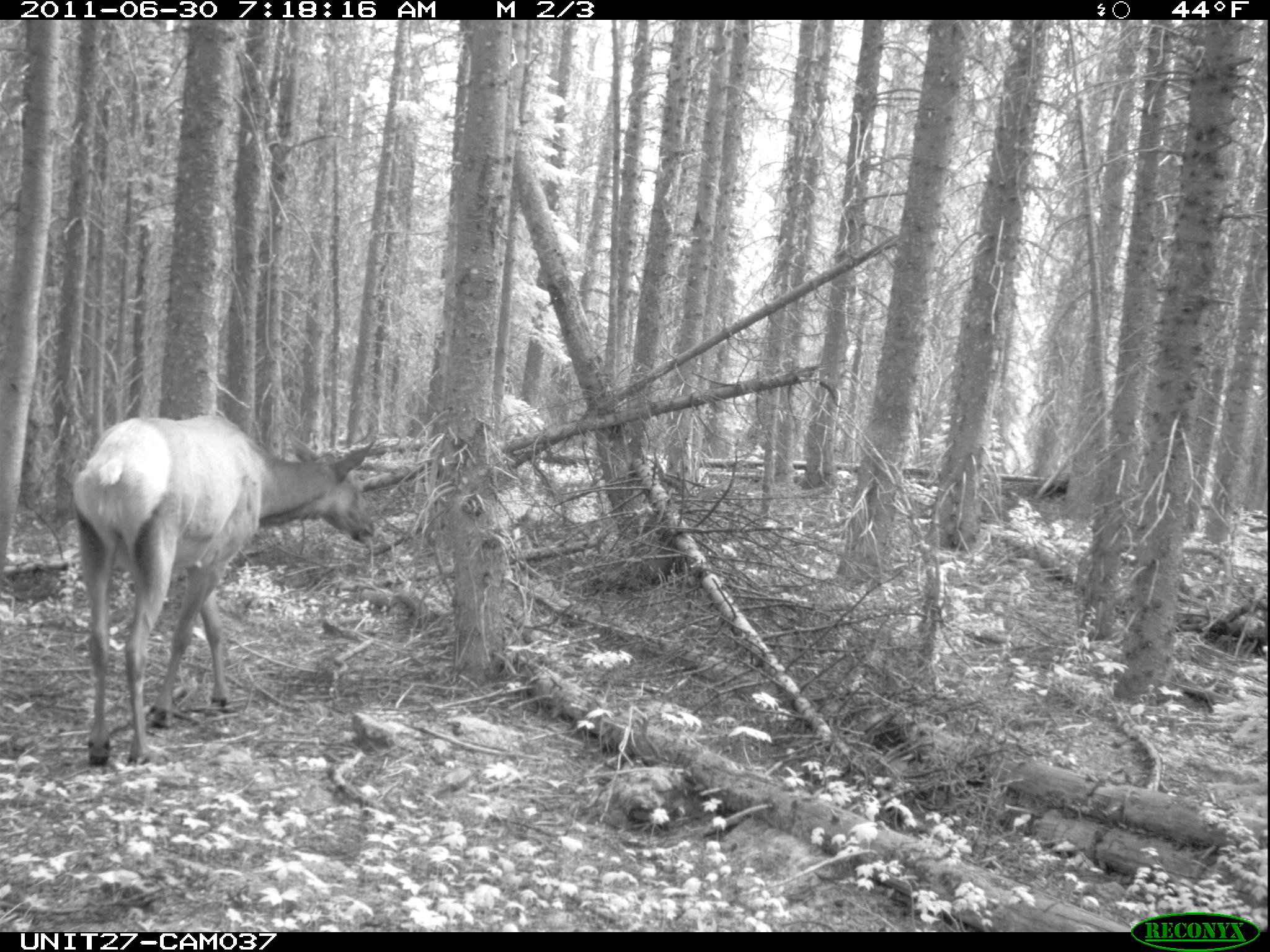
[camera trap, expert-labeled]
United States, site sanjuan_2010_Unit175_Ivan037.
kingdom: Animalia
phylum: Chordata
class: Mammalia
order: Artiodactyla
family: Cervidae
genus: Cervus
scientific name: Cervus elaphus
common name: red deer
Cervus elaphus (red deer).